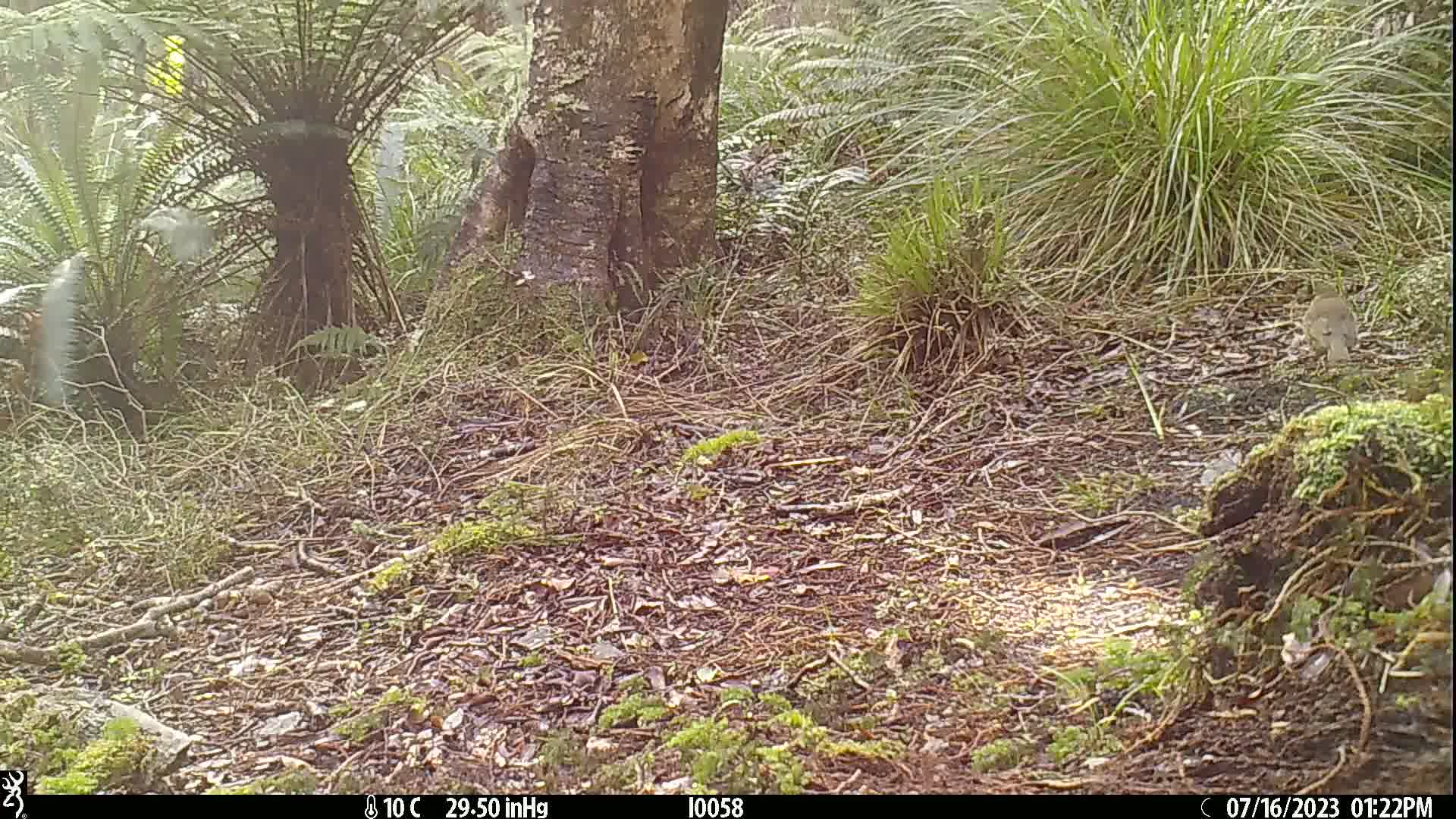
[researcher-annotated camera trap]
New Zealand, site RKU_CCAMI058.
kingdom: Animalia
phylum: Chordata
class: Aves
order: Passeriformes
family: Turdidae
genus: Turdus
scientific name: Turdus philomelos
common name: song thrush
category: thrush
Thrush (song thrush) (Turdus philomelos).